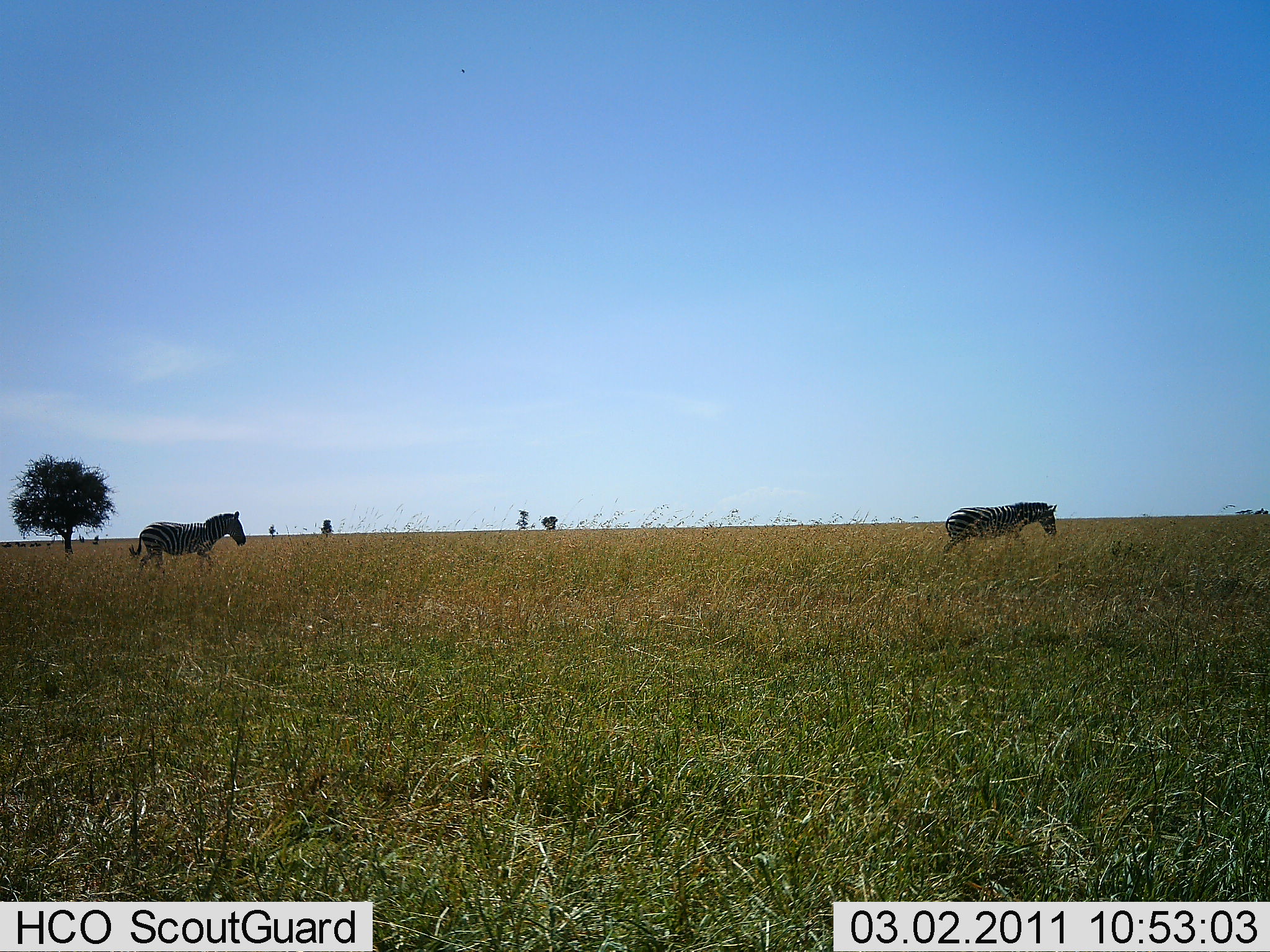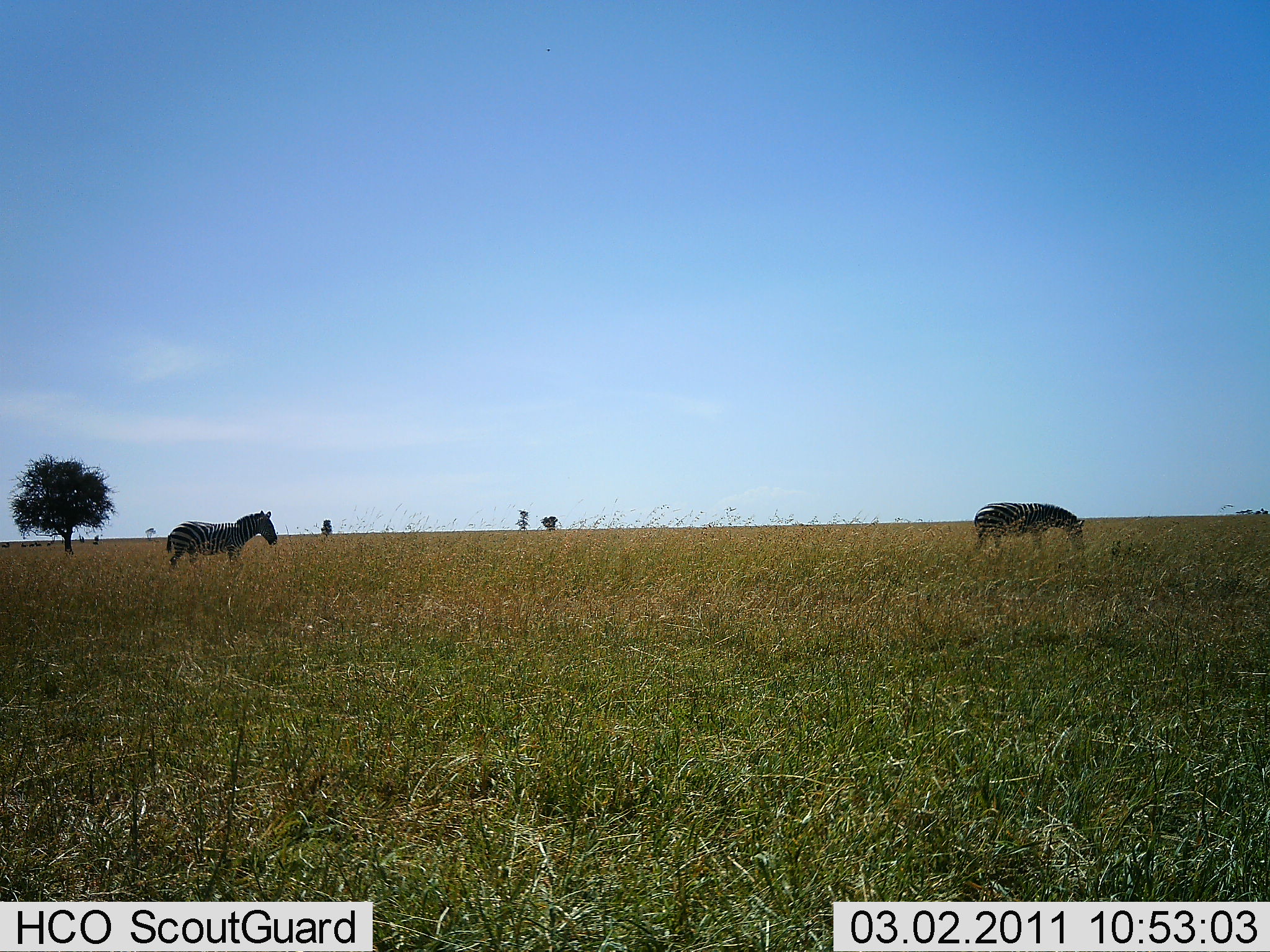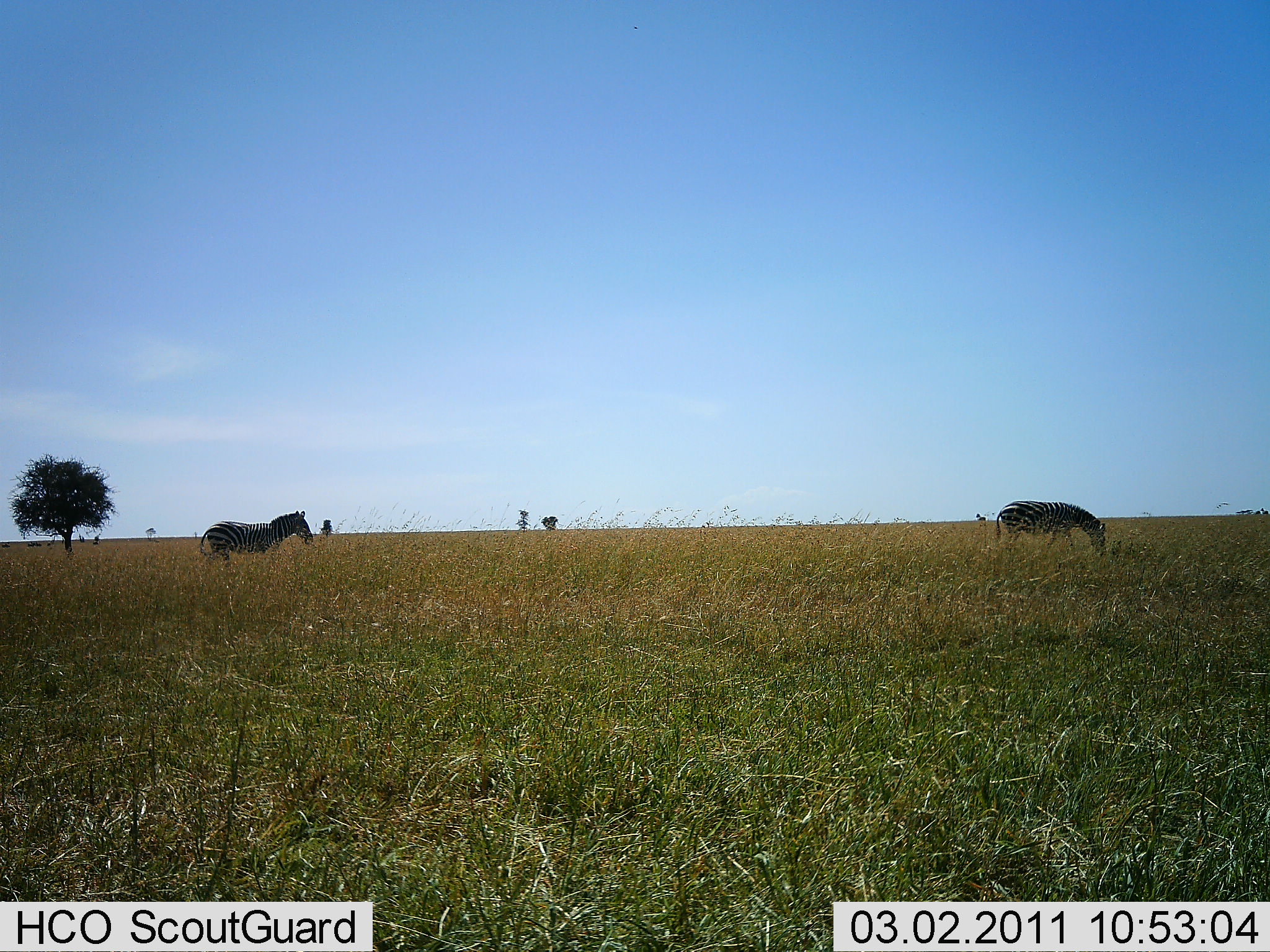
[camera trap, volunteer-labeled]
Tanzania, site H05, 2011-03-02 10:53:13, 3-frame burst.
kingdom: Animalia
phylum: Chordata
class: Mammalia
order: Perissodactyla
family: Equidae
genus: Equus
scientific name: Equus quagga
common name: plains zebra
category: zebra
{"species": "zebra (plains zebra) (Equus quagga)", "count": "2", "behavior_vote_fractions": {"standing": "17%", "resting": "0%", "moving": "92%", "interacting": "0%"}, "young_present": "0%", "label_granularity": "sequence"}